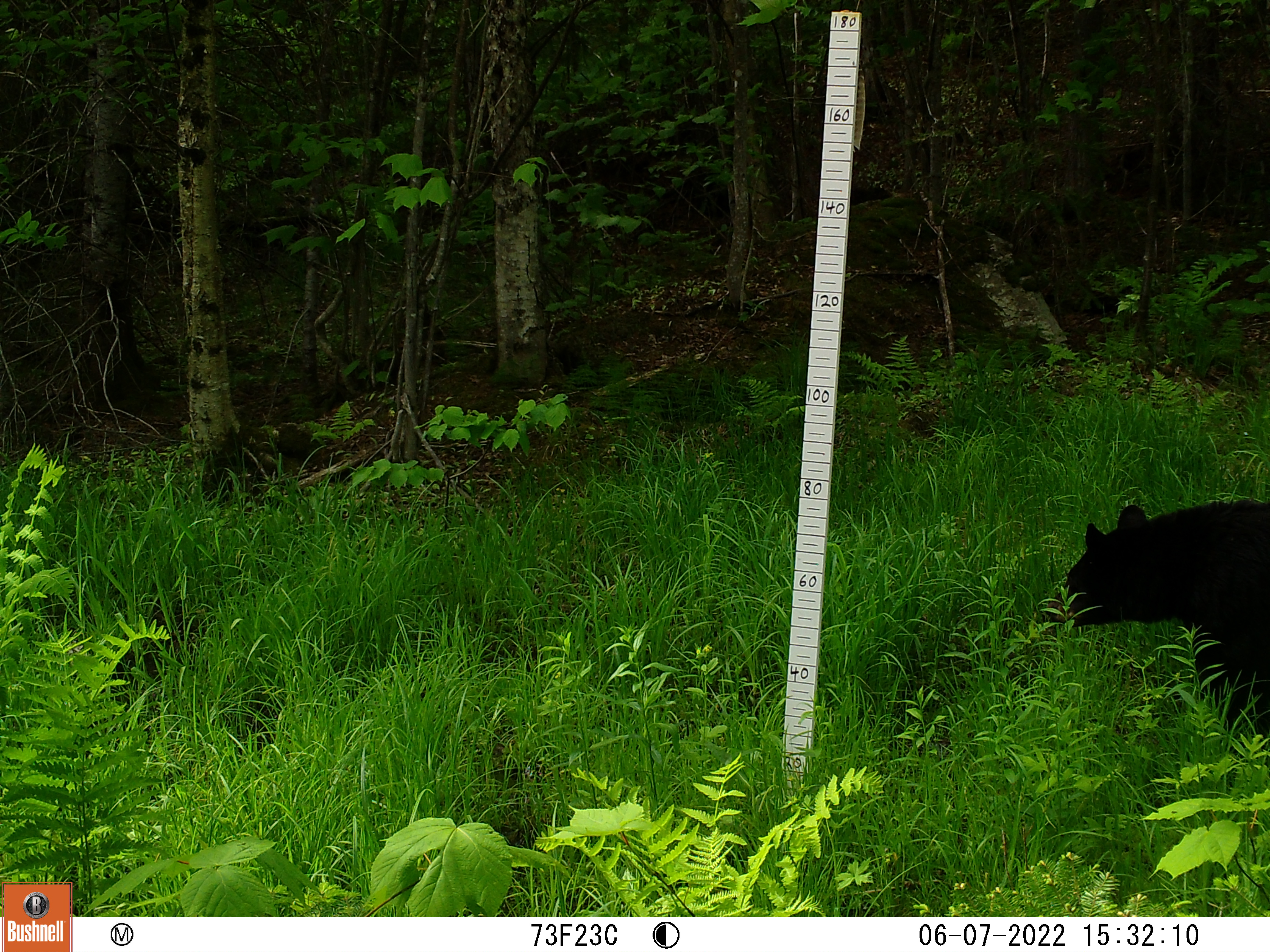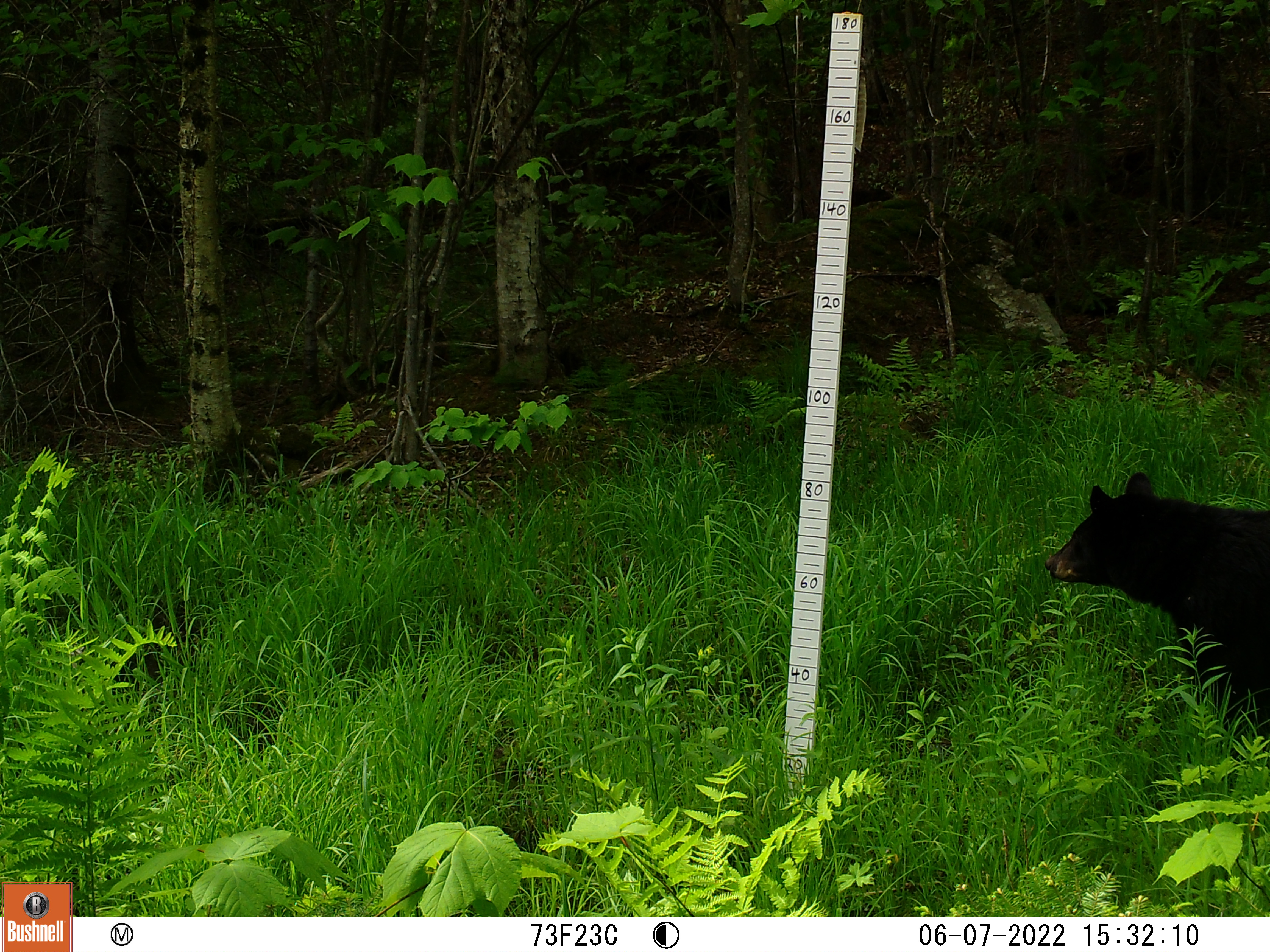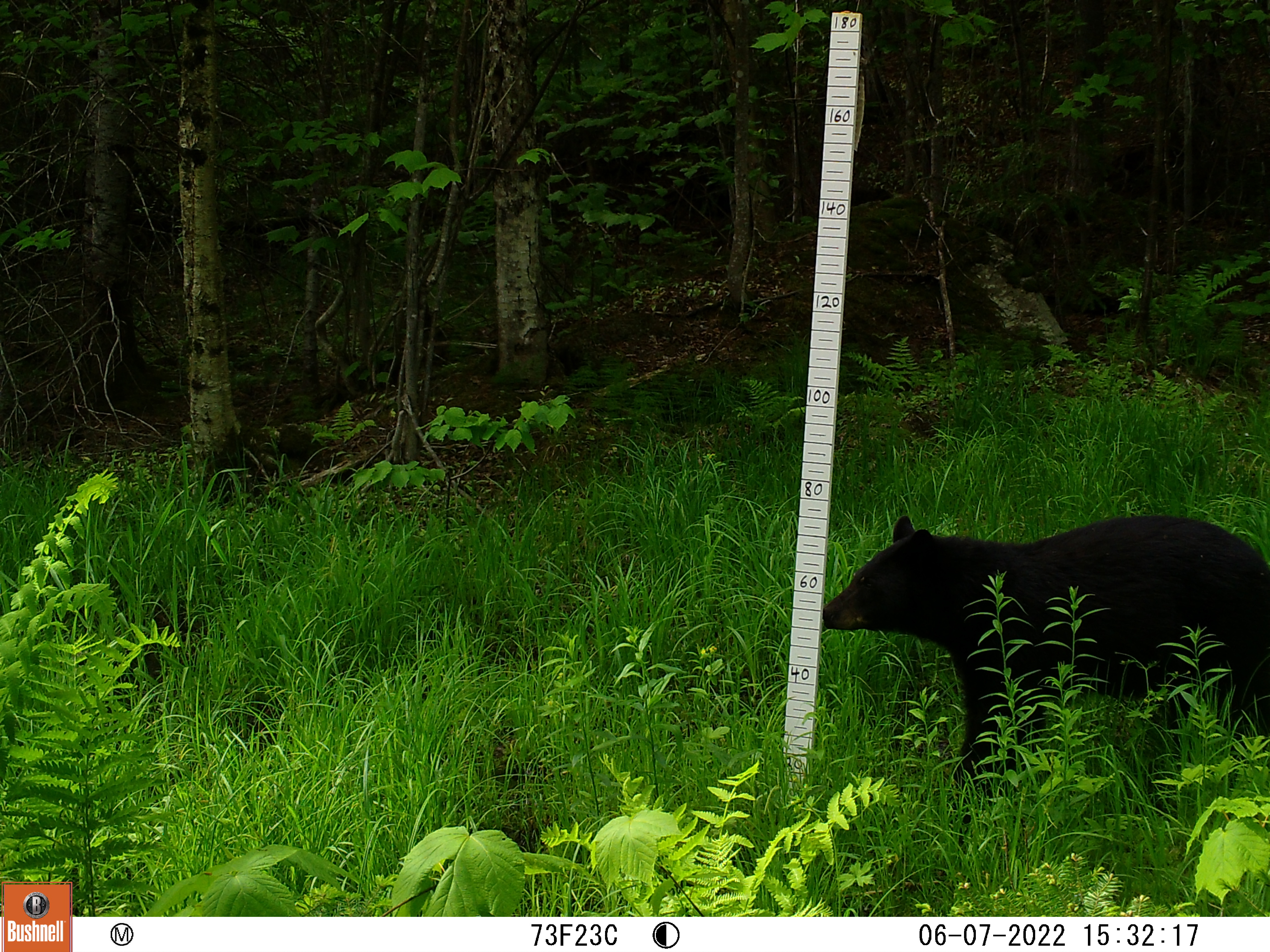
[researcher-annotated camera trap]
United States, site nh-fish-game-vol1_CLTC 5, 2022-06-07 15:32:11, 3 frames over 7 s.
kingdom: Animalia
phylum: Chordata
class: Mammalia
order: Carnivora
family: Ursidae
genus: Ursus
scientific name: Ursus americanus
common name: black bear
Black bear (Ursus americanus).